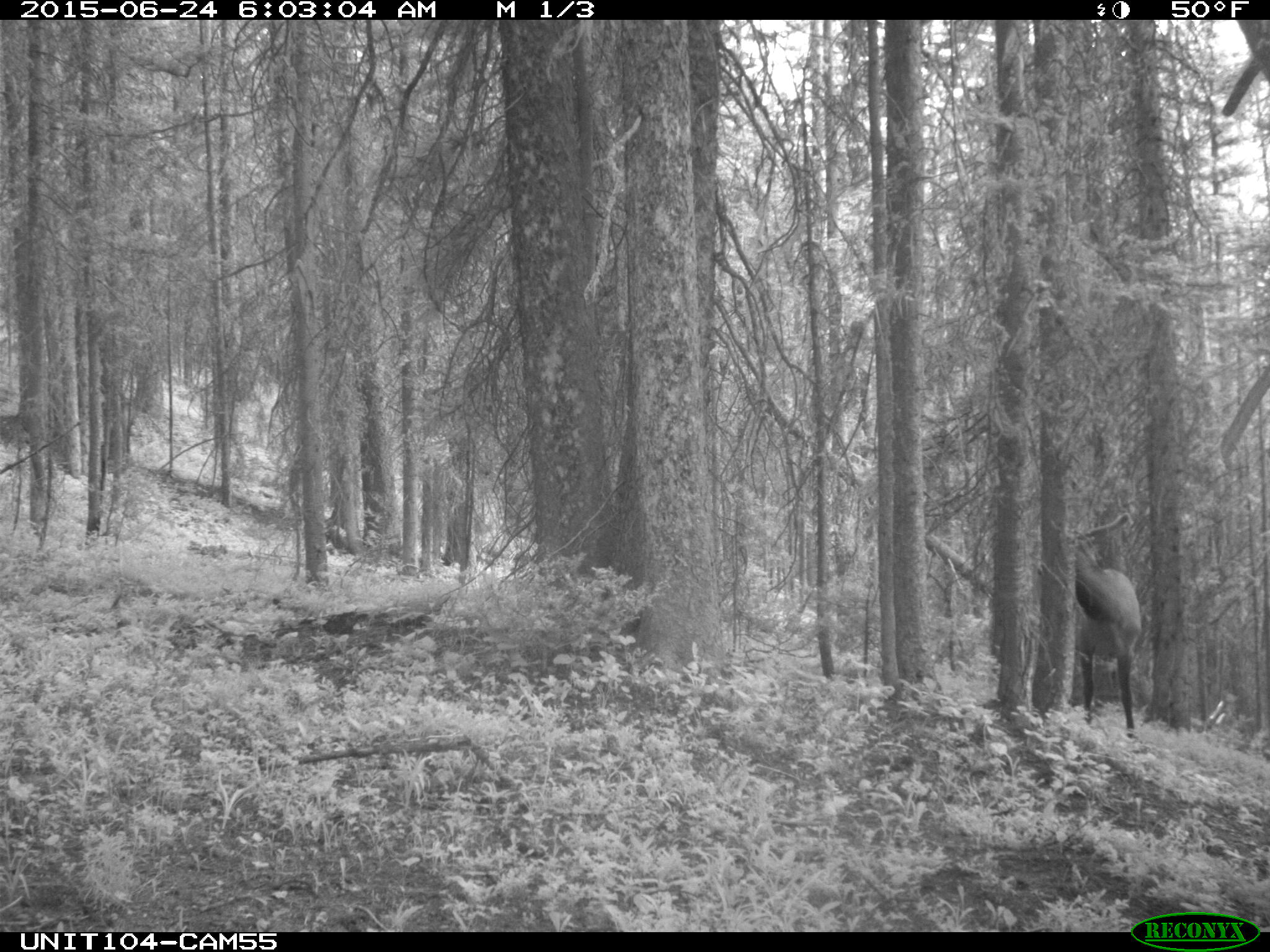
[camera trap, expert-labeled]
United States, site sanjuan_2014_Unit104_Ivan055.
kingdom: Animalia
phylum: Chordata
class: Mammalia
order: Artiodactyla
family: Cervidae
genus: Cervus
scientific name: Cervus elaphus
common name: red deer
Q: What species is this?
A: Cervus elaphus (red deer).